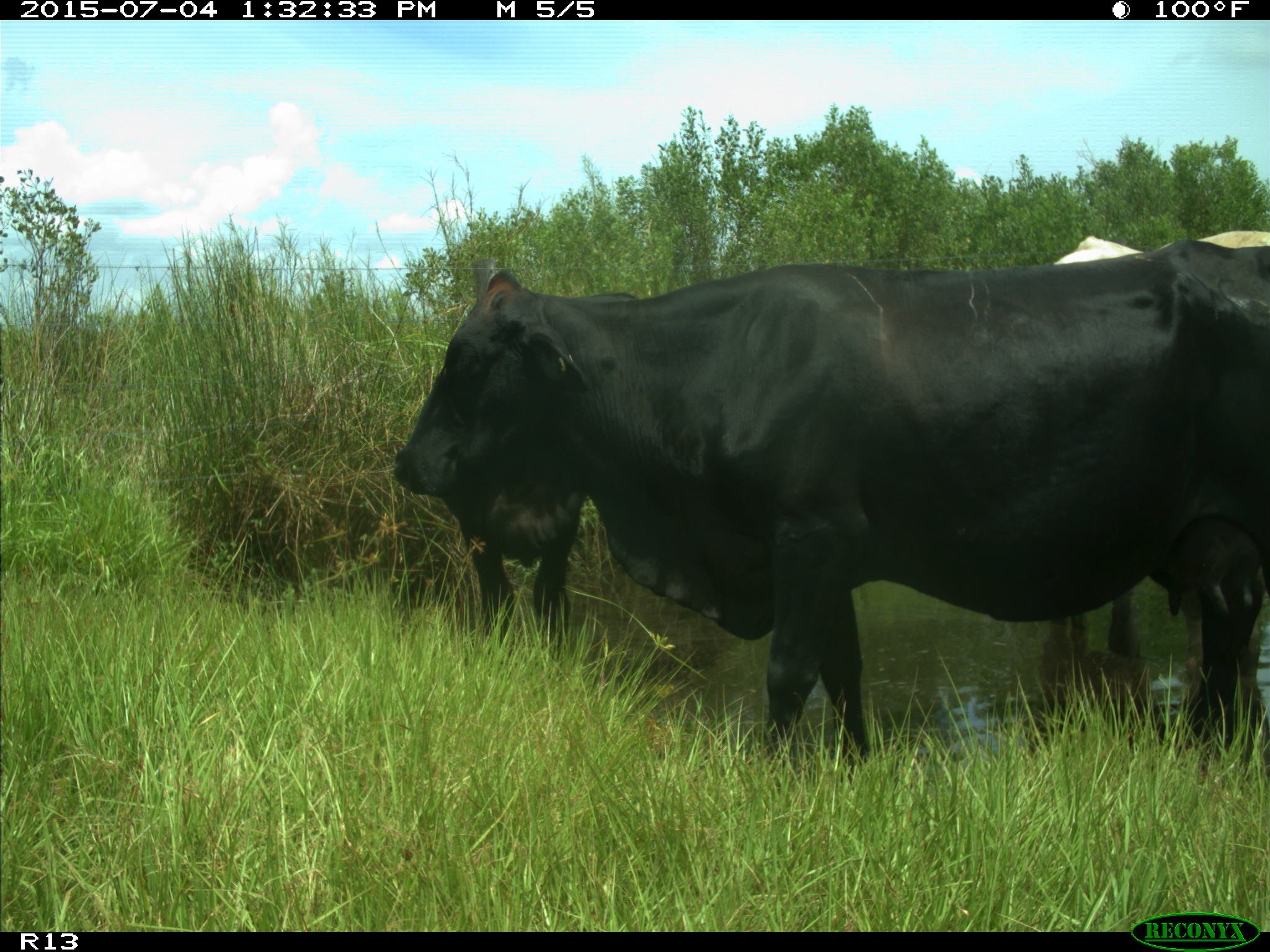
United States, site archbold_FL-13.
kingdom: Animalia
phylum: Chordata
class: Mammalia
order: Artiodactyla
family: Bovidae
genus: Bos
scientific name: Bos taurus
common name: domestic cow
Bos taurus (domestic cow).